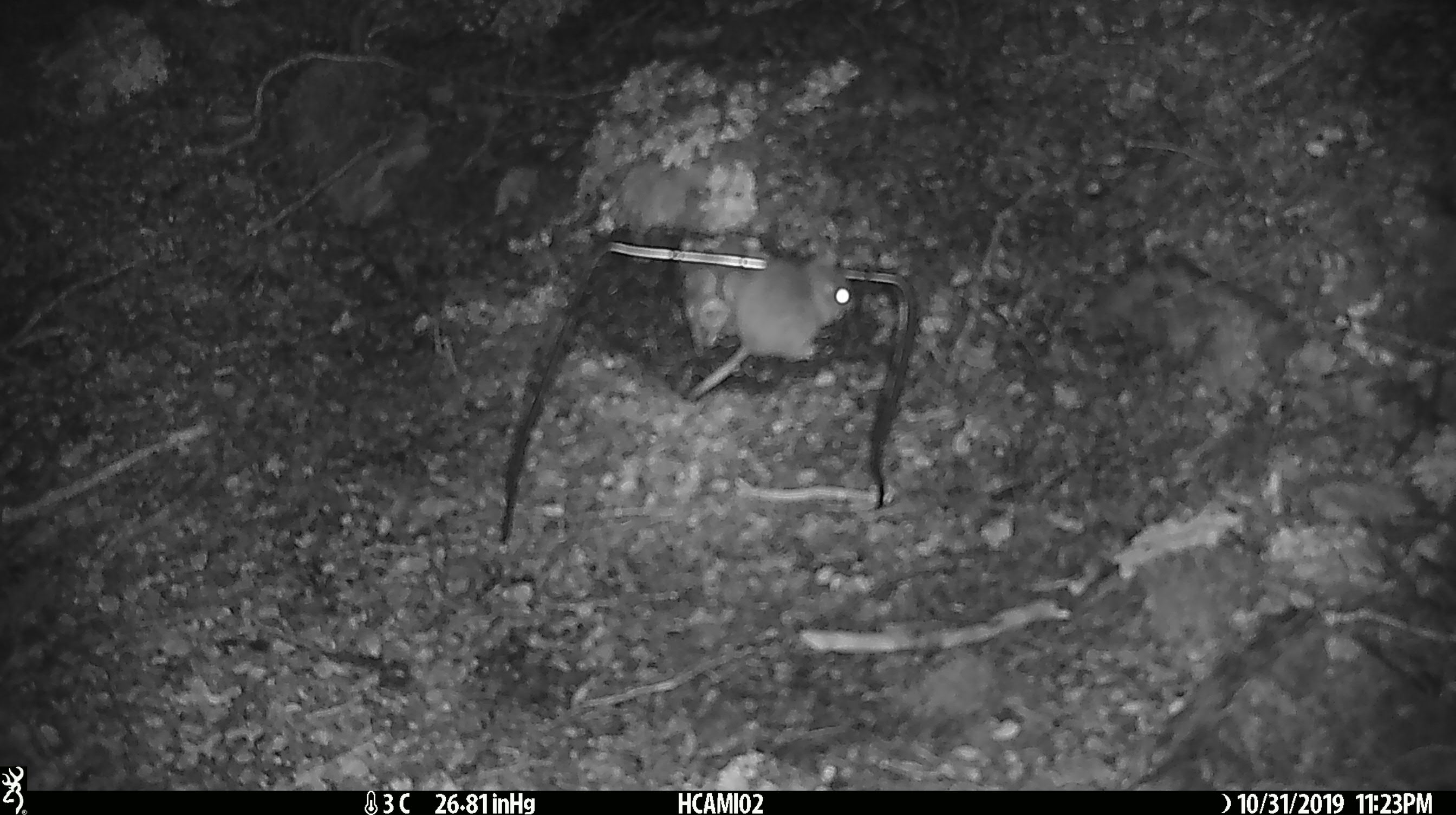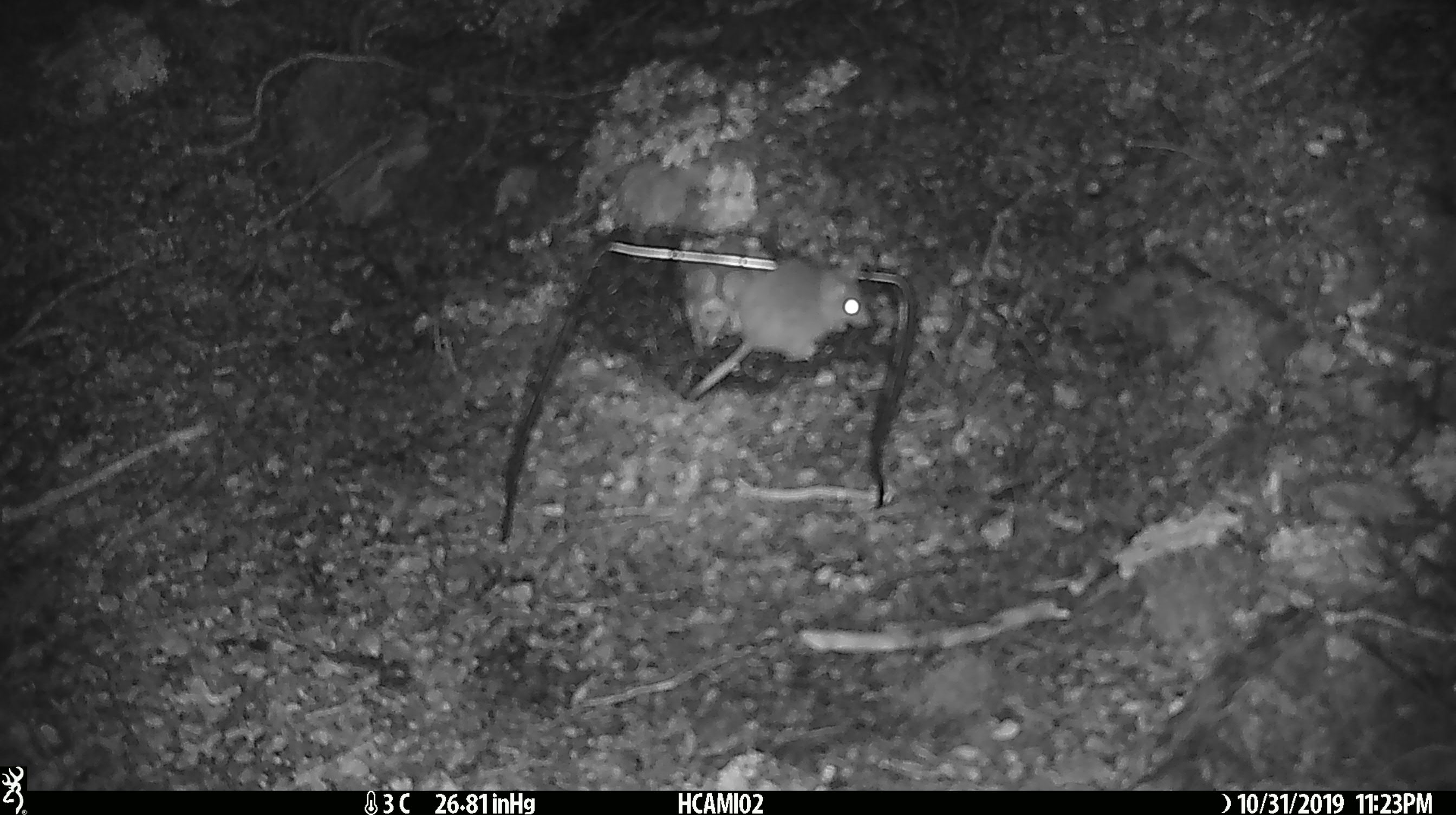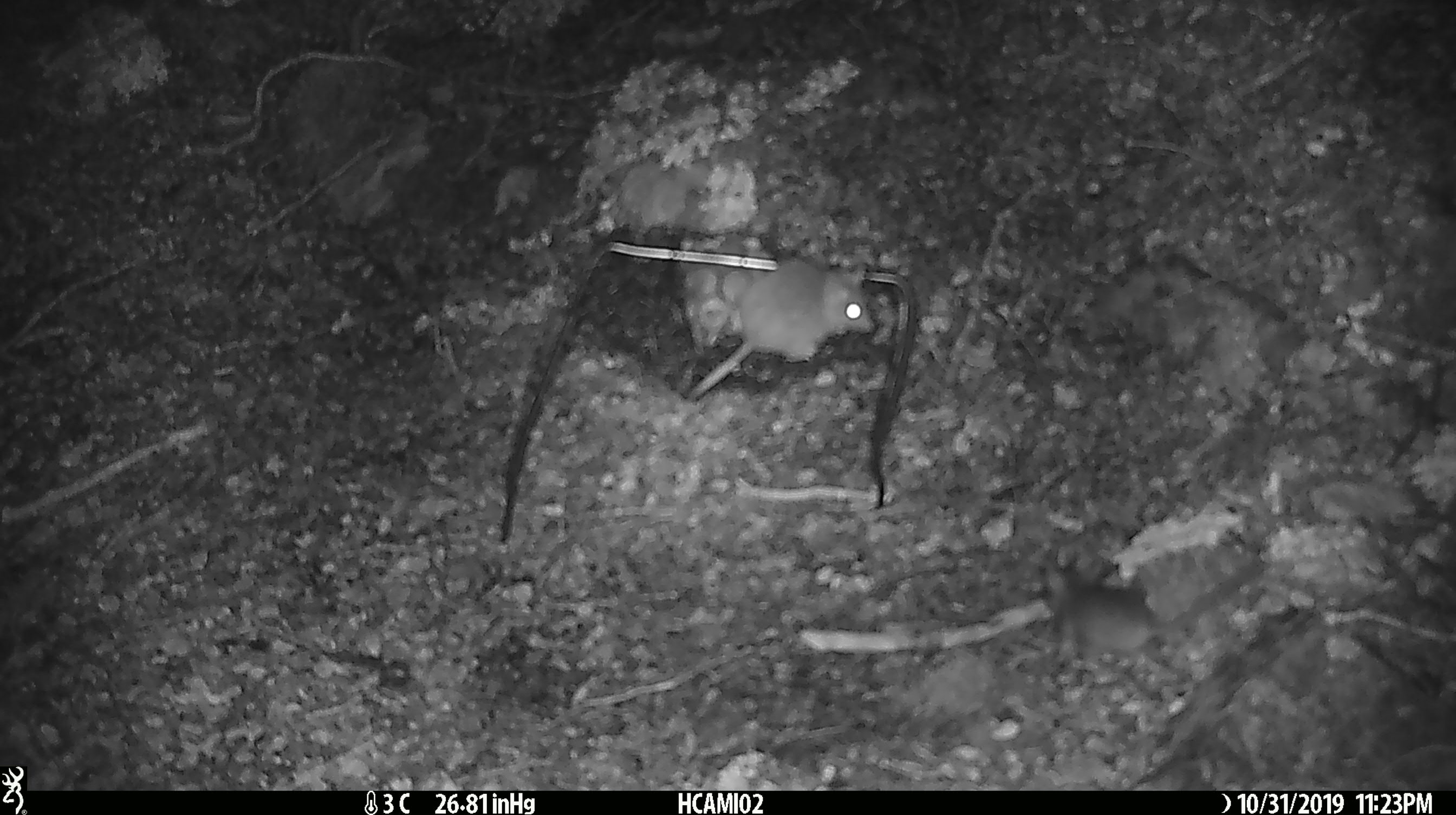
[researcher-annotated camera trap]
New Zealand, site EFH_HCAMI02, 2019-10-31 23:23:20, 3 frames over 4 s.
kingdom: Animalia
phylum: Chordata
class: Mammalia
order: Rodentia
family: Muridae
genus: Mus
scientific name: Mus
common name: mouse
Mouse (Mus).